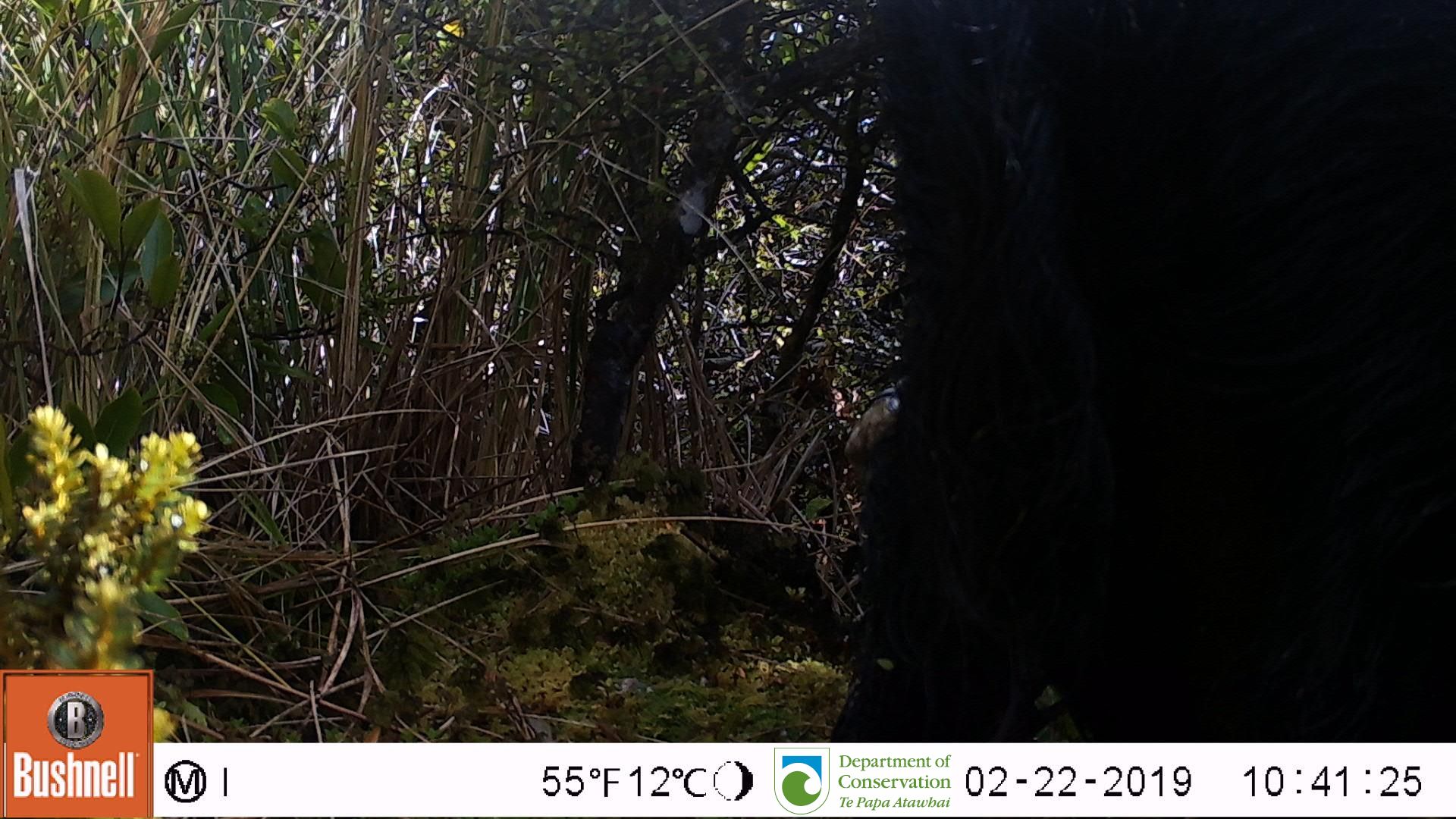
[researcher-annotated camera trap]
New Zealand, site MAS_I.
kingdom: Animalia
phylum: Chordata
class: Mammalia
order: Artiodactyla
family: Suidae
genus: Sus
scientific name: Sus scrofa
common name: pig